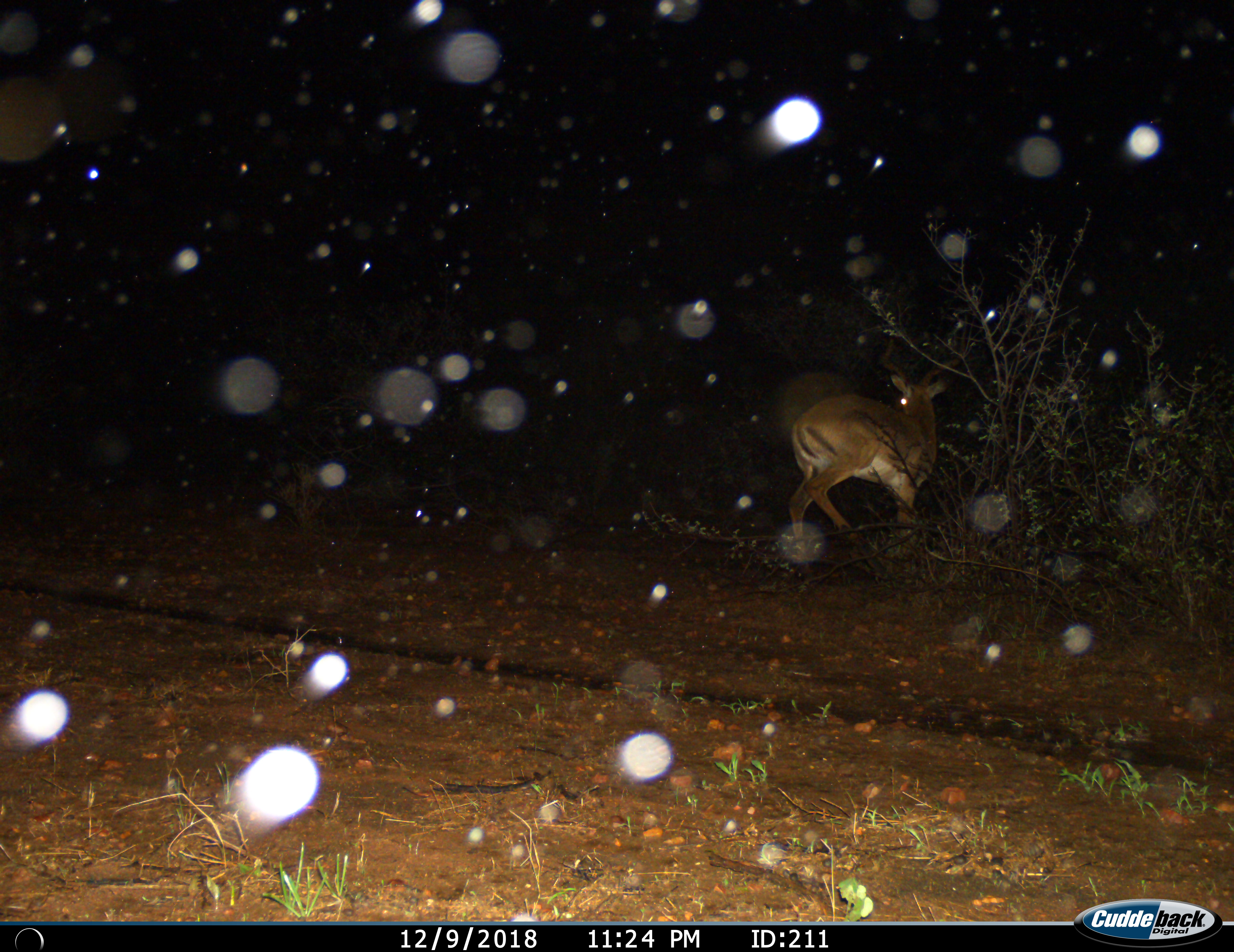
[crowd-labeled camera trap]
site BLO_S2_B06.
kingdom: Animalia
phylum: Chordata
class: Mammalia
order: Artiodactyla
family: Bovidae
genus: Aepyceros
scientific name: Aepyceros melampus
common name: impala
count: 1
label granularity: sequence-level